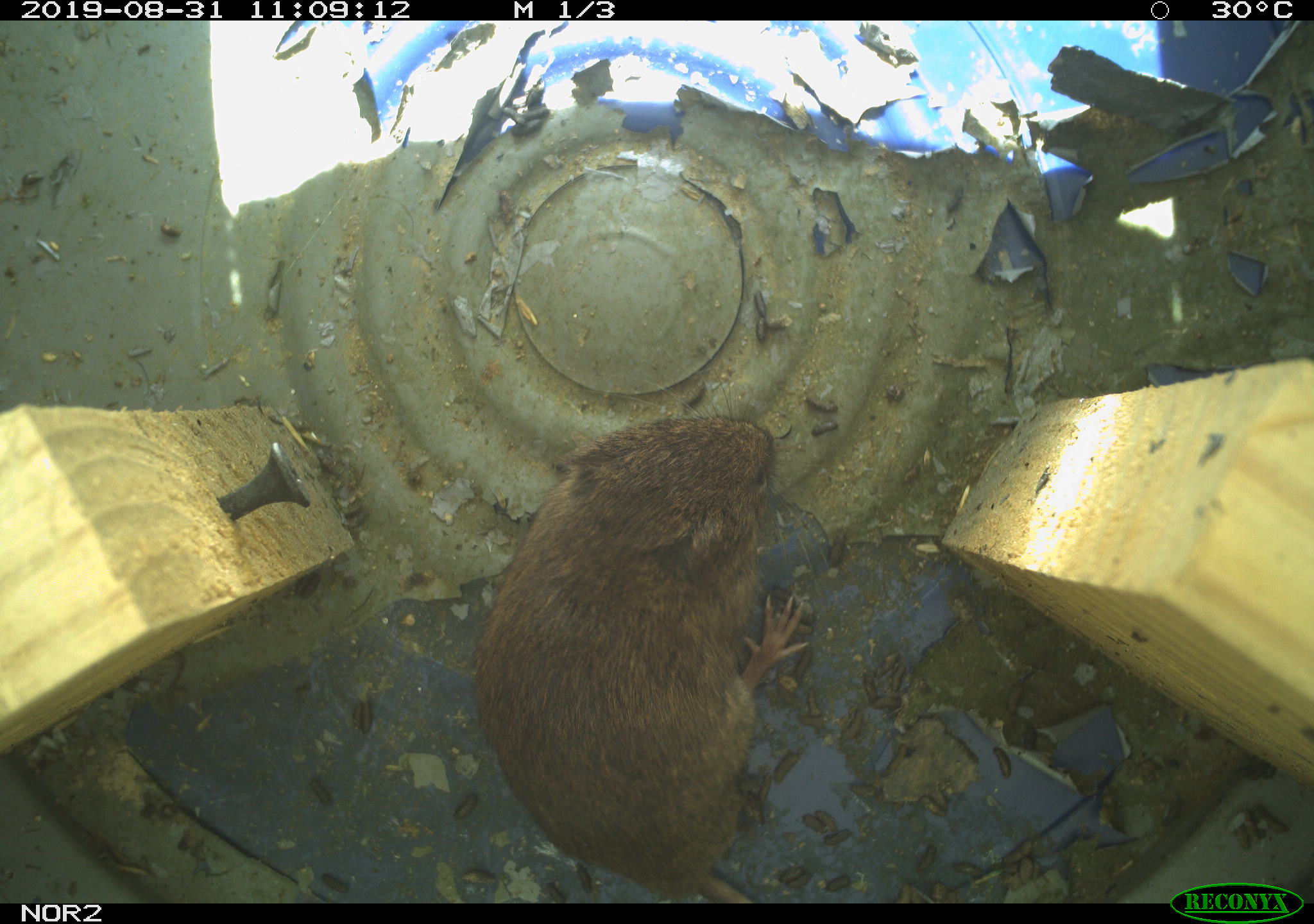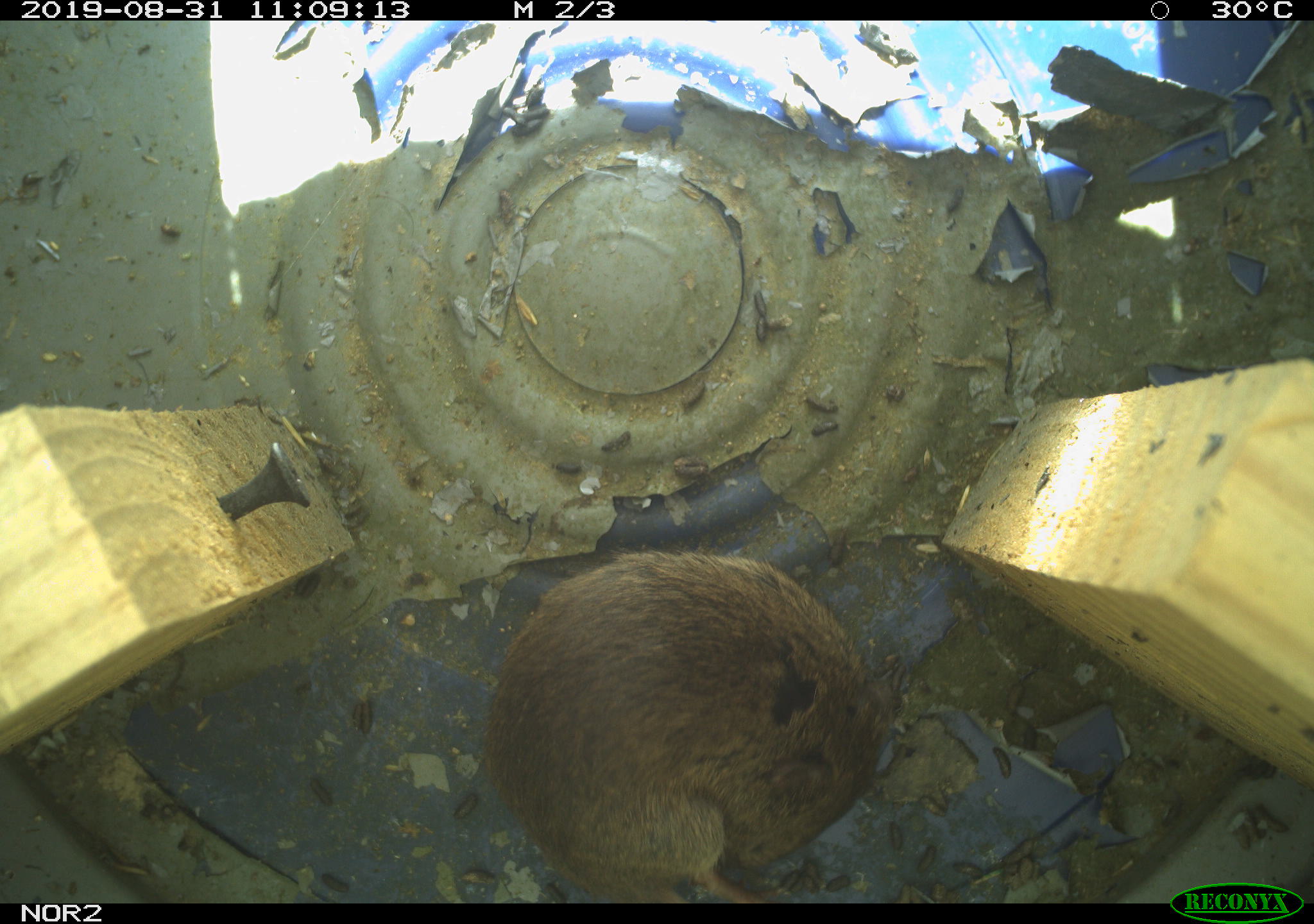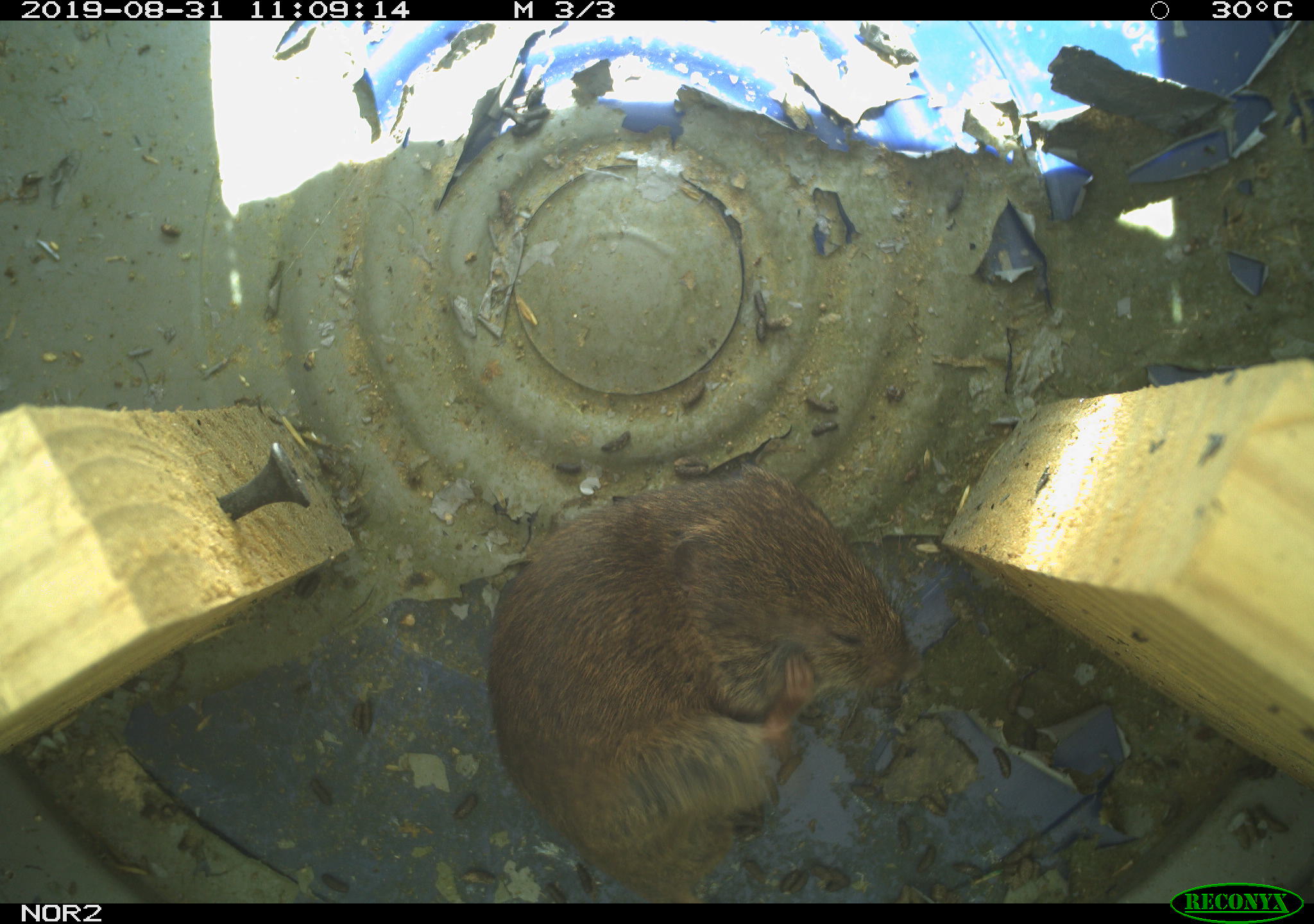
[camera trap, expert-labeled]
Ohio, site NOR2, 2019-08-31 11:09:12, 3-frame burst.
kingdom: Animalia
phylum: Chordata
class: Mammalia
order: Rodentia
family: Cricetidae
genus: Microtus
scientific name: Microtus pennsylvanicus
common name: meadow vole